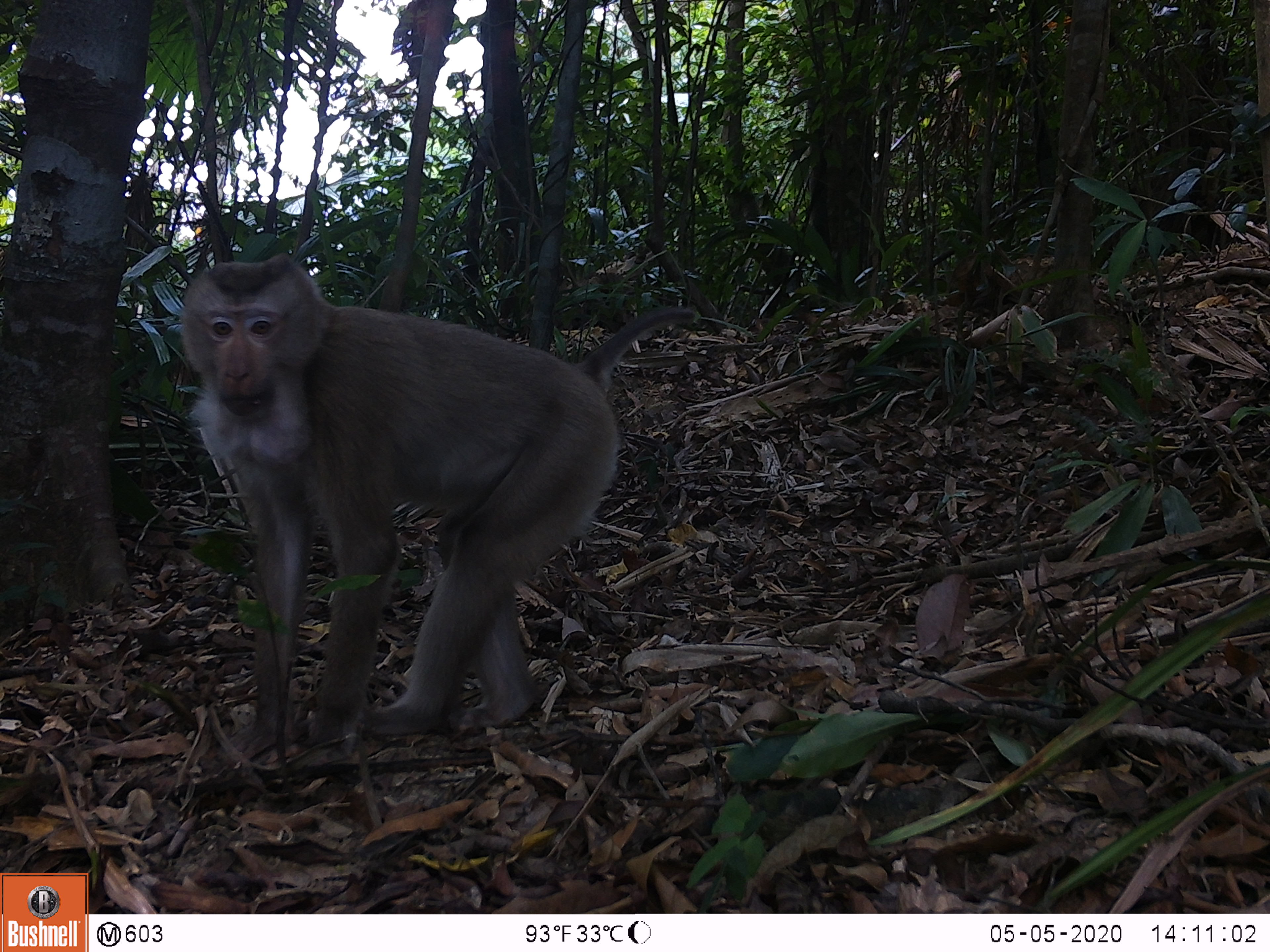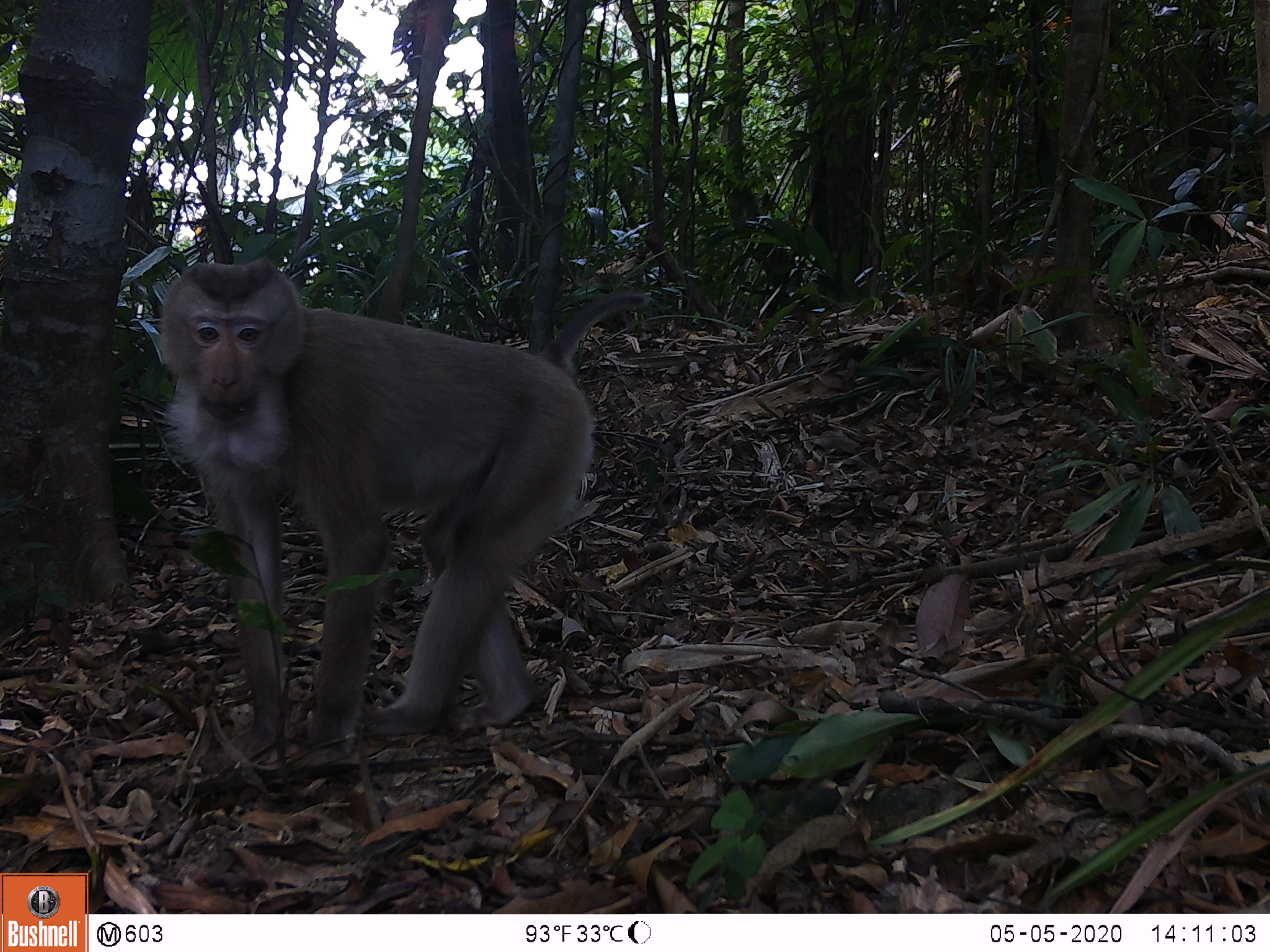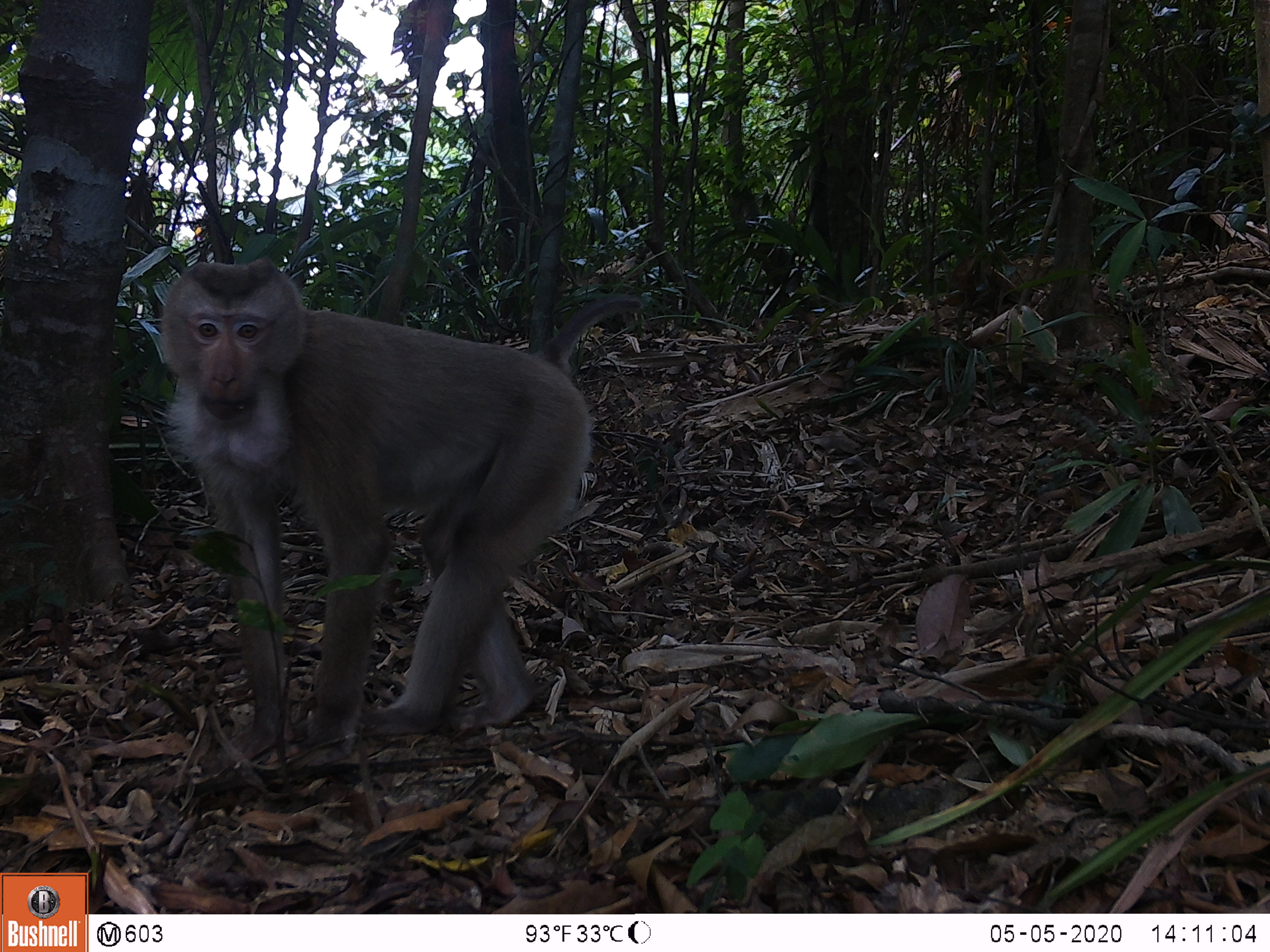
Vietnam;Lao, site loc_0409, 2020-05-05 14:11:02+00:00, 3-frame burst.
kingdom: Animalia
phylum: Chordata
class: Mammalia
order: Primates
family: Cercopithecidae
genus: Macaca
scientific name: Macaca nemestrina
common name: pig-tailed macaque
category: pig tailed macaque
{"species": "pig tailed macaque (pig-tailed macaque) (Macaca nemestrina)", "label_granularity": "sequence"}